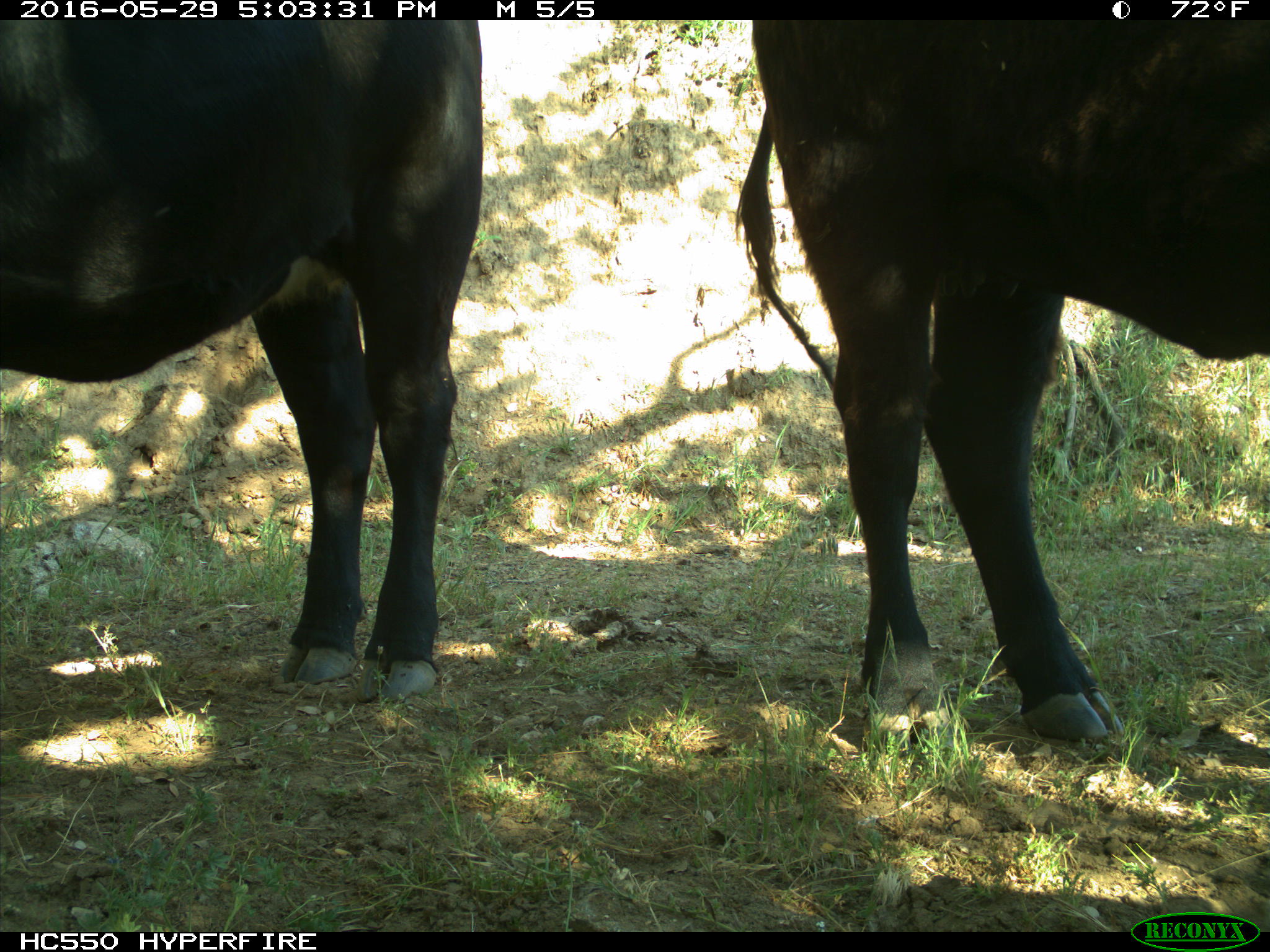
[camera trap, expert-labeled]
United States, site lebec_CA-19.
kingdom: Animalia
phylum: Chordata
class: Mammalia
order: Artiodactyla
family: Bovidae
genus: Bos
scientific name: Bos taurus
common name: domestic cow